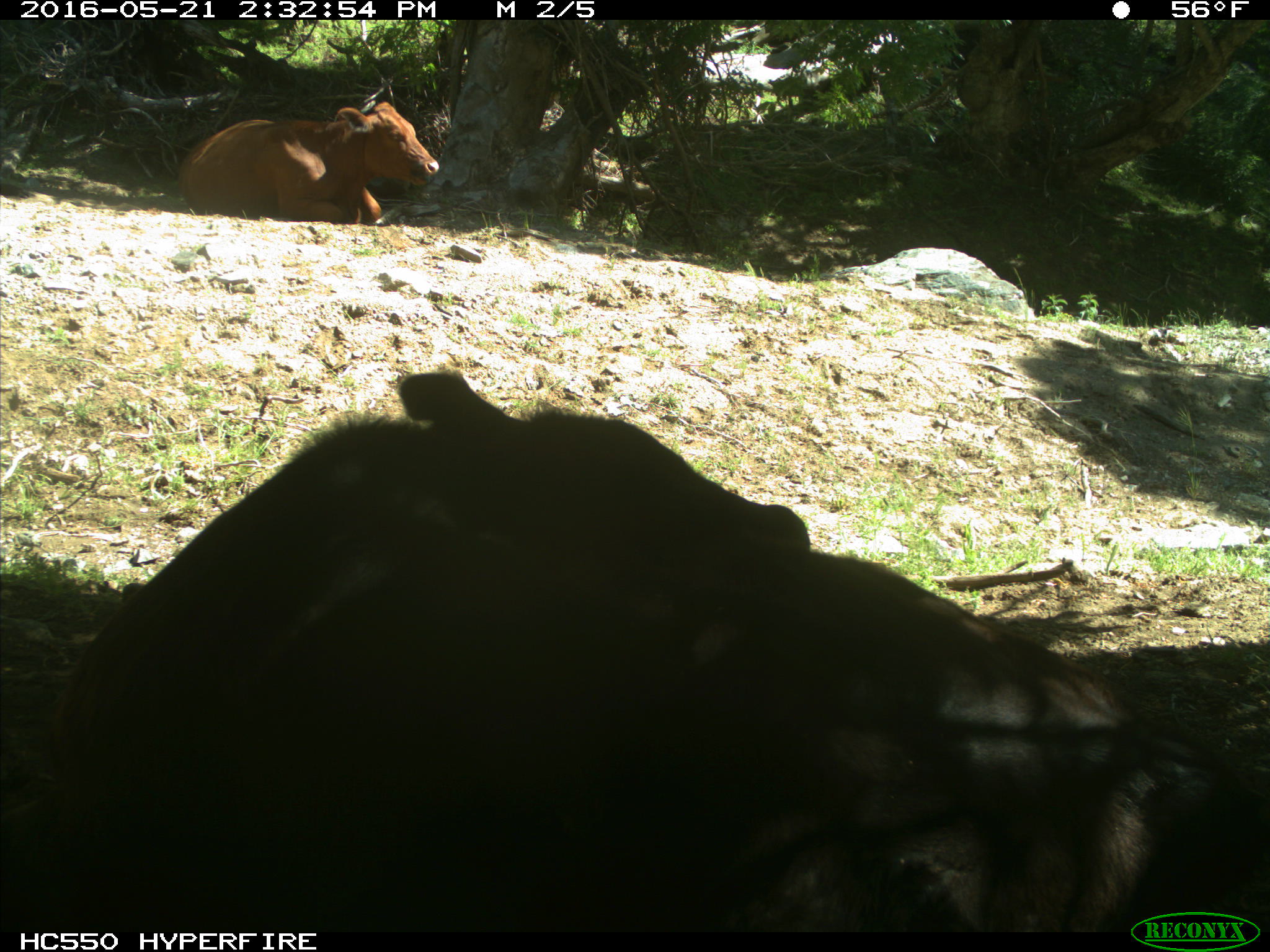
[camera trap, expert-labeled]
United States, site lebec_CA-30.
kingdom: Animalia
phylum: Chordata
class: Mammalia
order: Artiodactyla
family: Bovidae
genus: Bos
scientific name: Bos taurus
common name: domestic cow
Bos taurus (domestic cow).